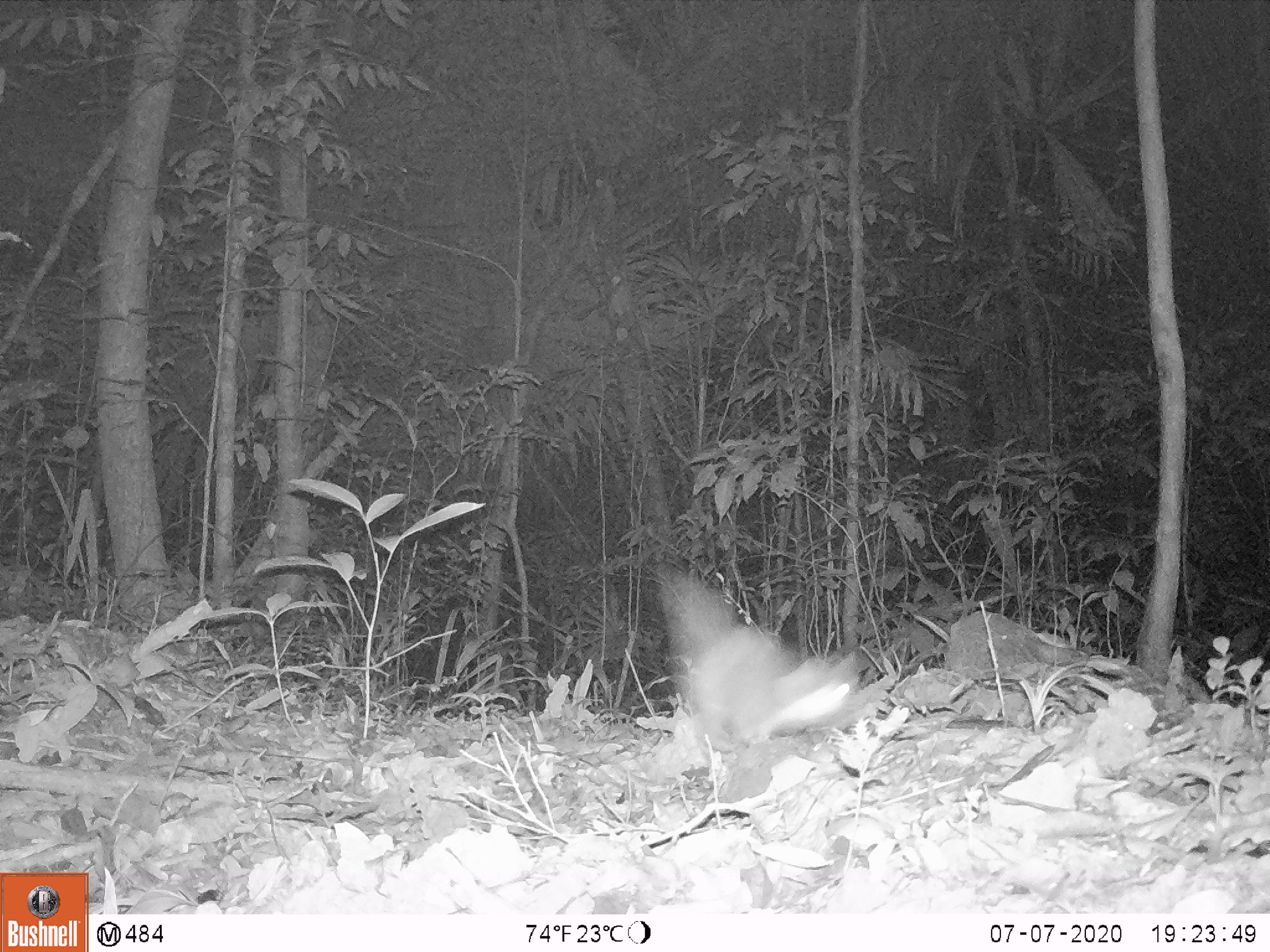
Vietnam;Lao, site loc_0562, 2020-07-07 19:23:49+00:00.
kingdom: Animalia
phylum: Chordata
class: Mammalia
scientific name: Mammalia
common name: mammal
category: unidentified small mammal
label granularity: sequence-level